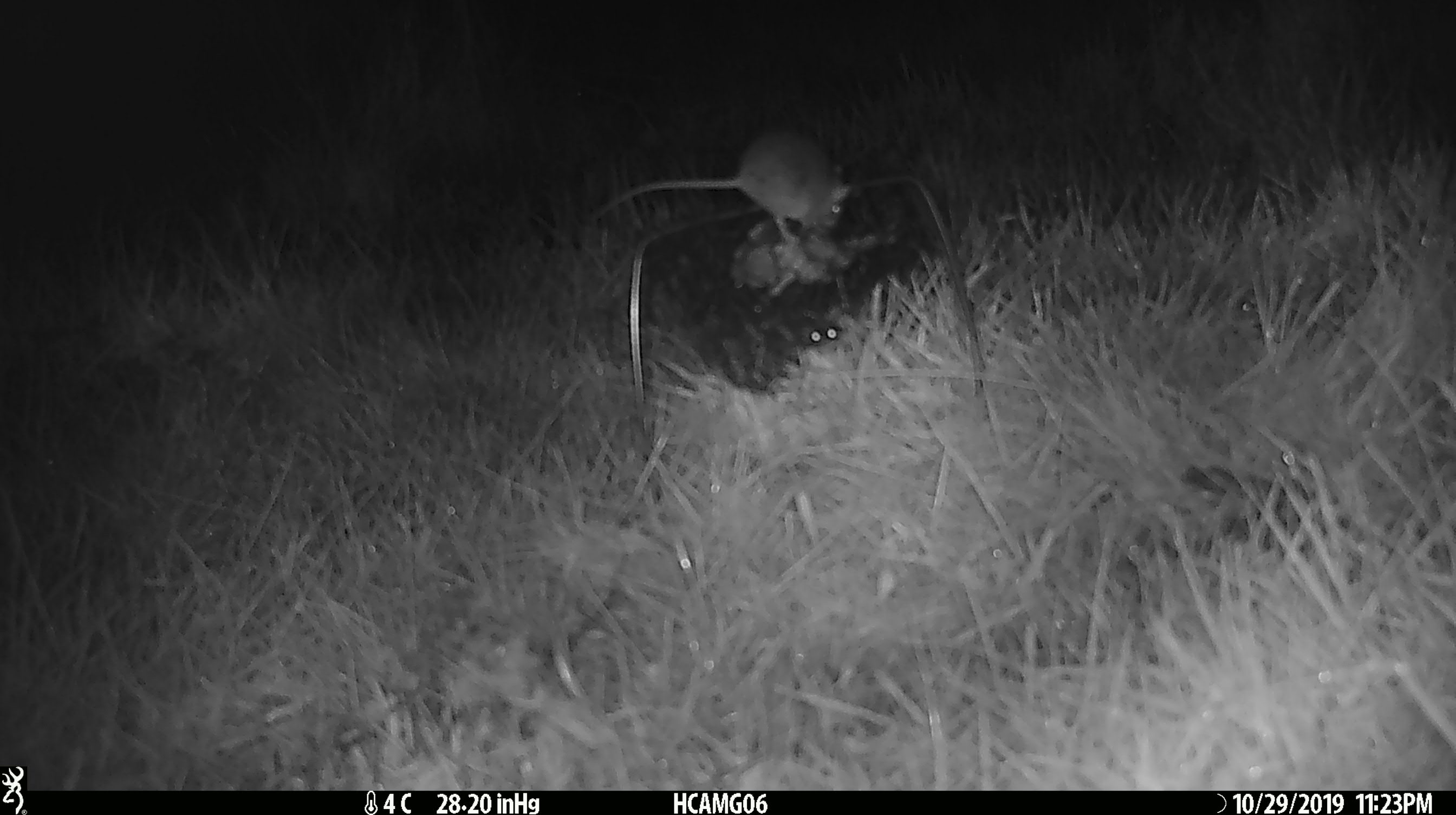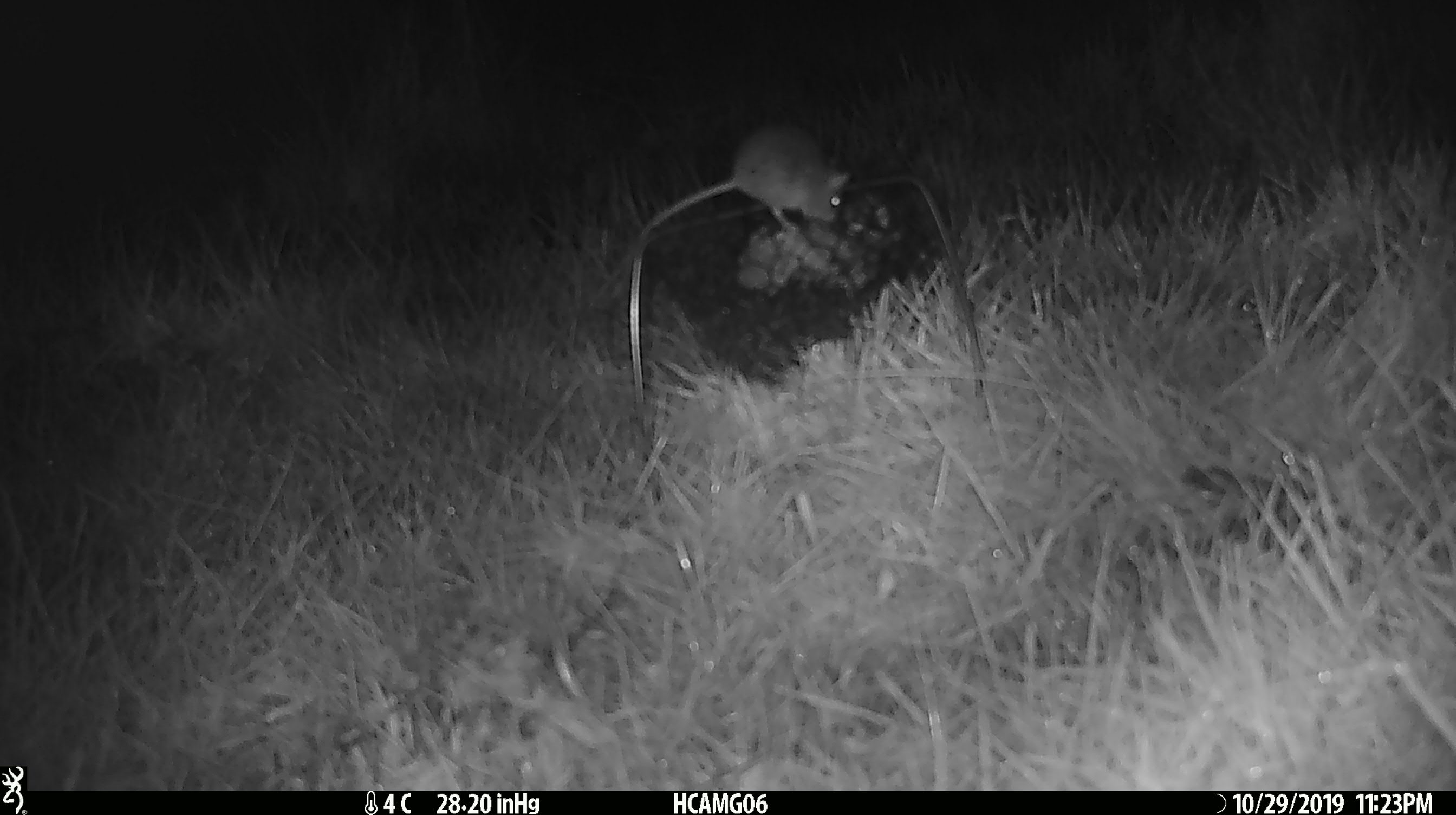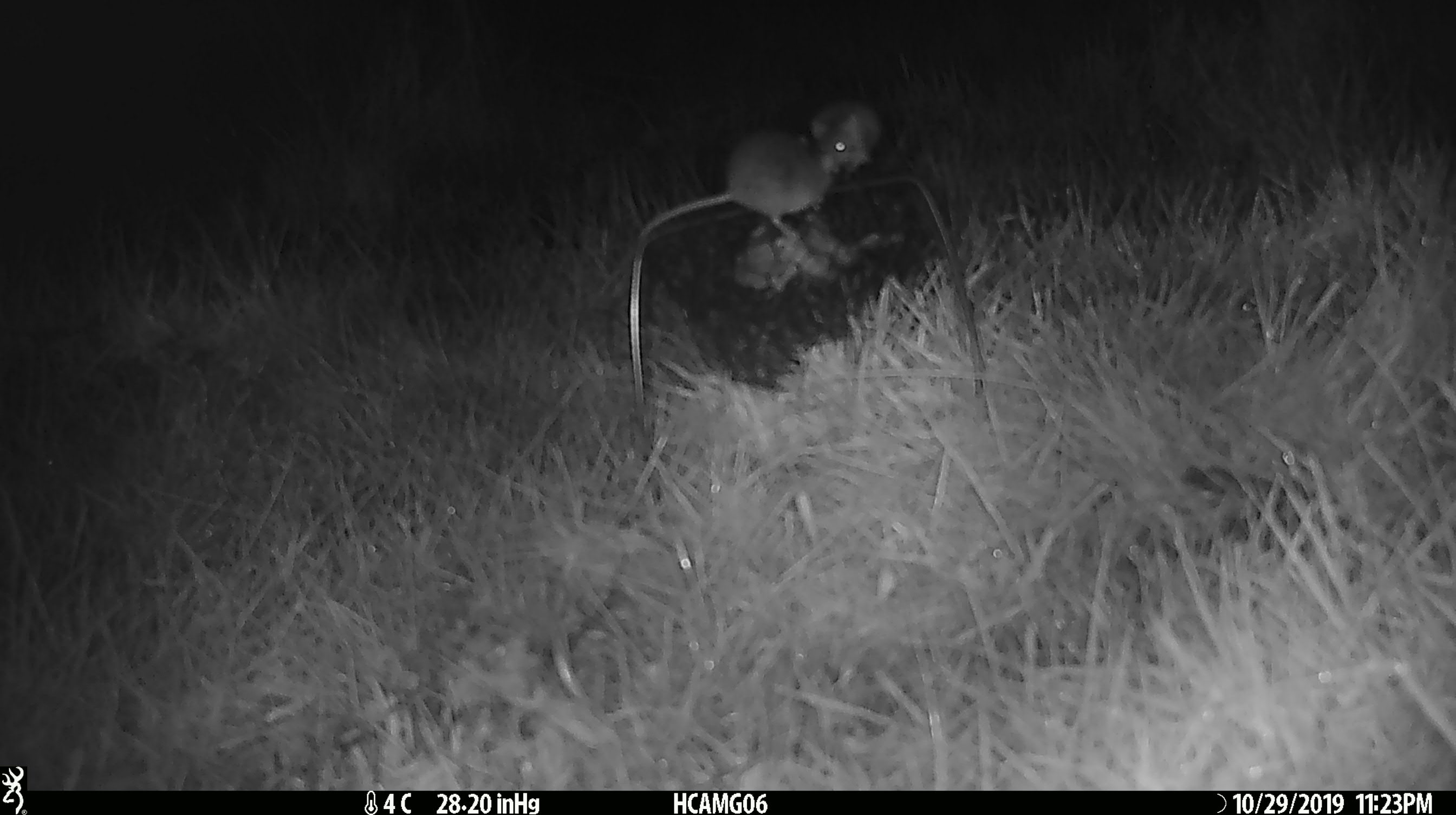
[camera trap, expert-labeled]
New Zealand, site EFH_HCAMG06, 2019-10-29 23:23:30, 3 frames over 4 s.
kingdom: Animalia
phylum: Chordata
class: Mammalia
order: Rodentia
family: Muridae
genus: Mus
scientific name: Mus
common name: mouse